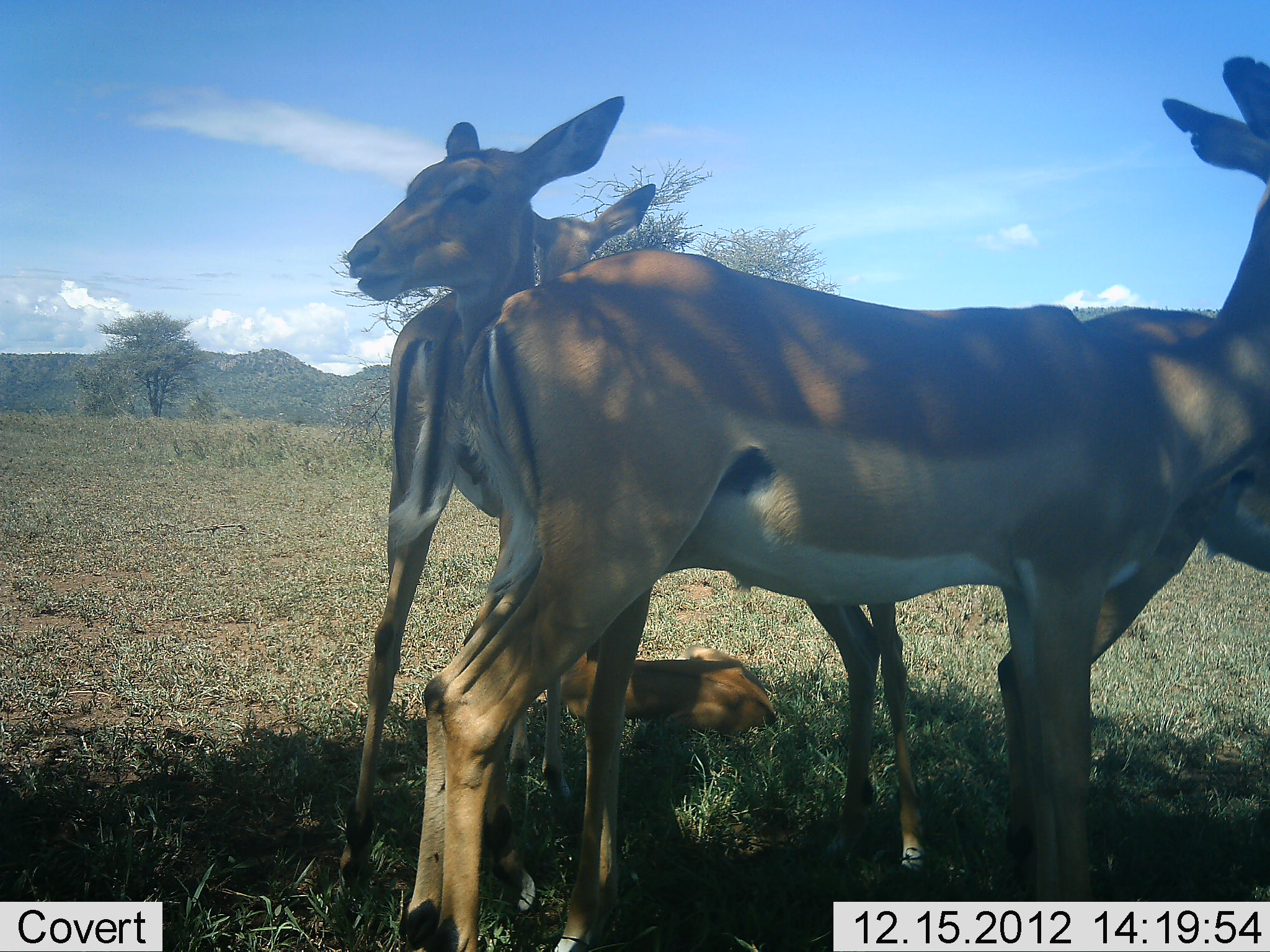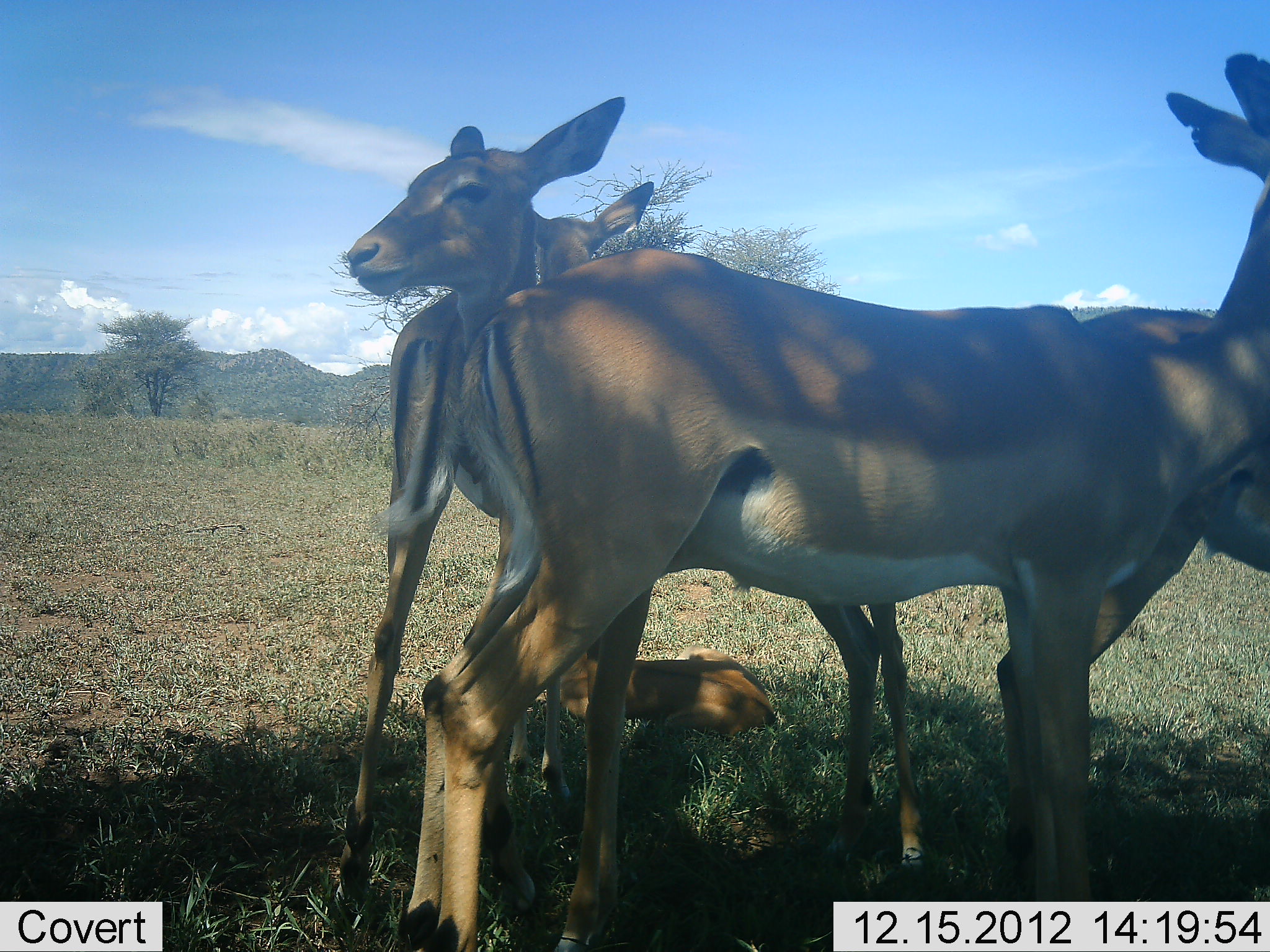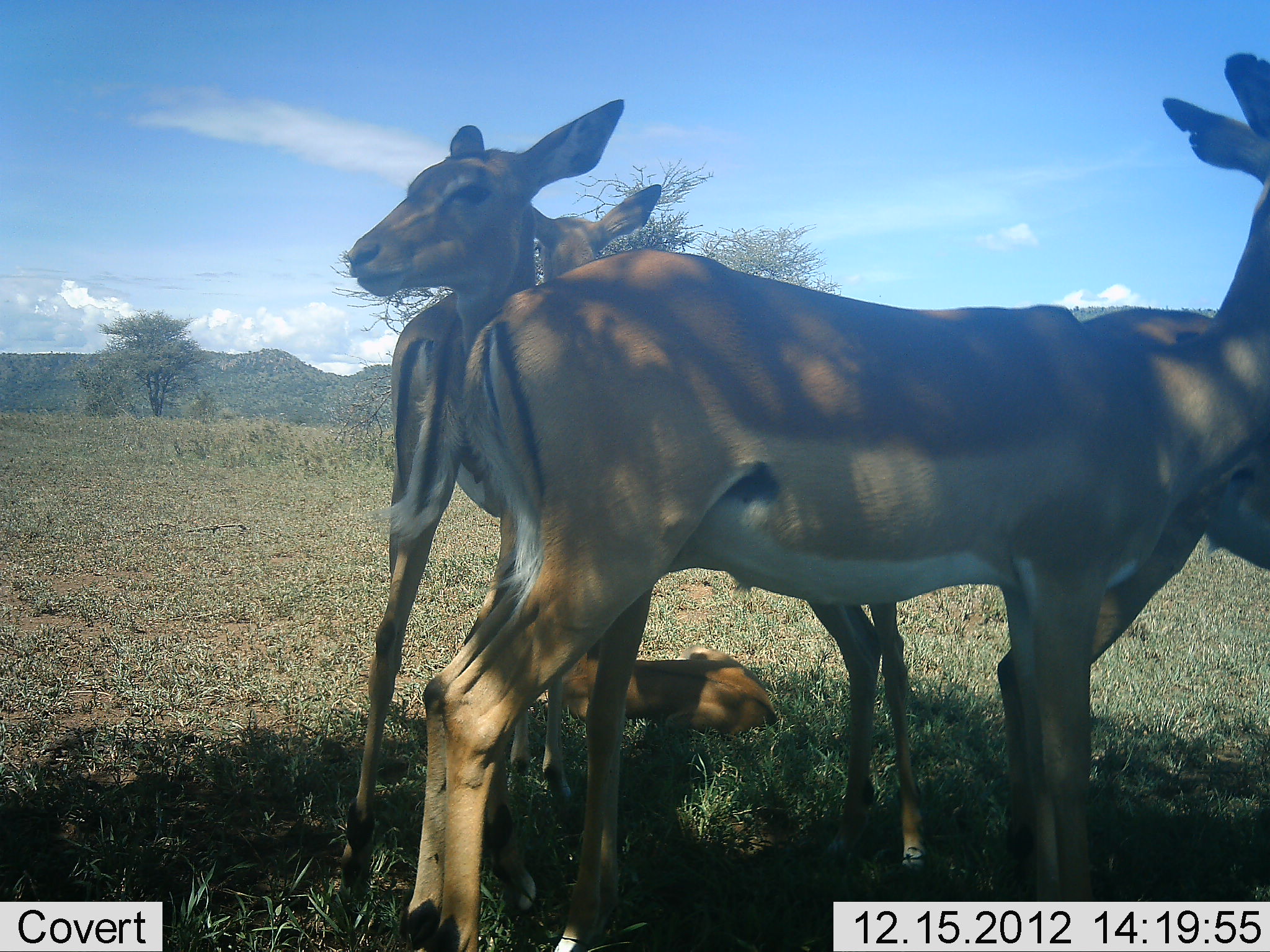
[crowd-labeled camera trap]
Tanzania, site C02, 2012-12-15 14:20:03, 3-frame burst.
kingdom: Animalia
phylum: Chordata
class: Mammalia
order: Artiodactyla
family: Bovidae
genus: Aepyceros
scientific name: Aepyceros melampus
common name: impala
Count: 5.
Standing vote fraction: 93%.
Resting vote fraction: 87%.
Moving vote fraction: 0%.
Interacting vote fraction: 7%.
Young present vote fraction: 67%.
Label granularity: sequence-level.